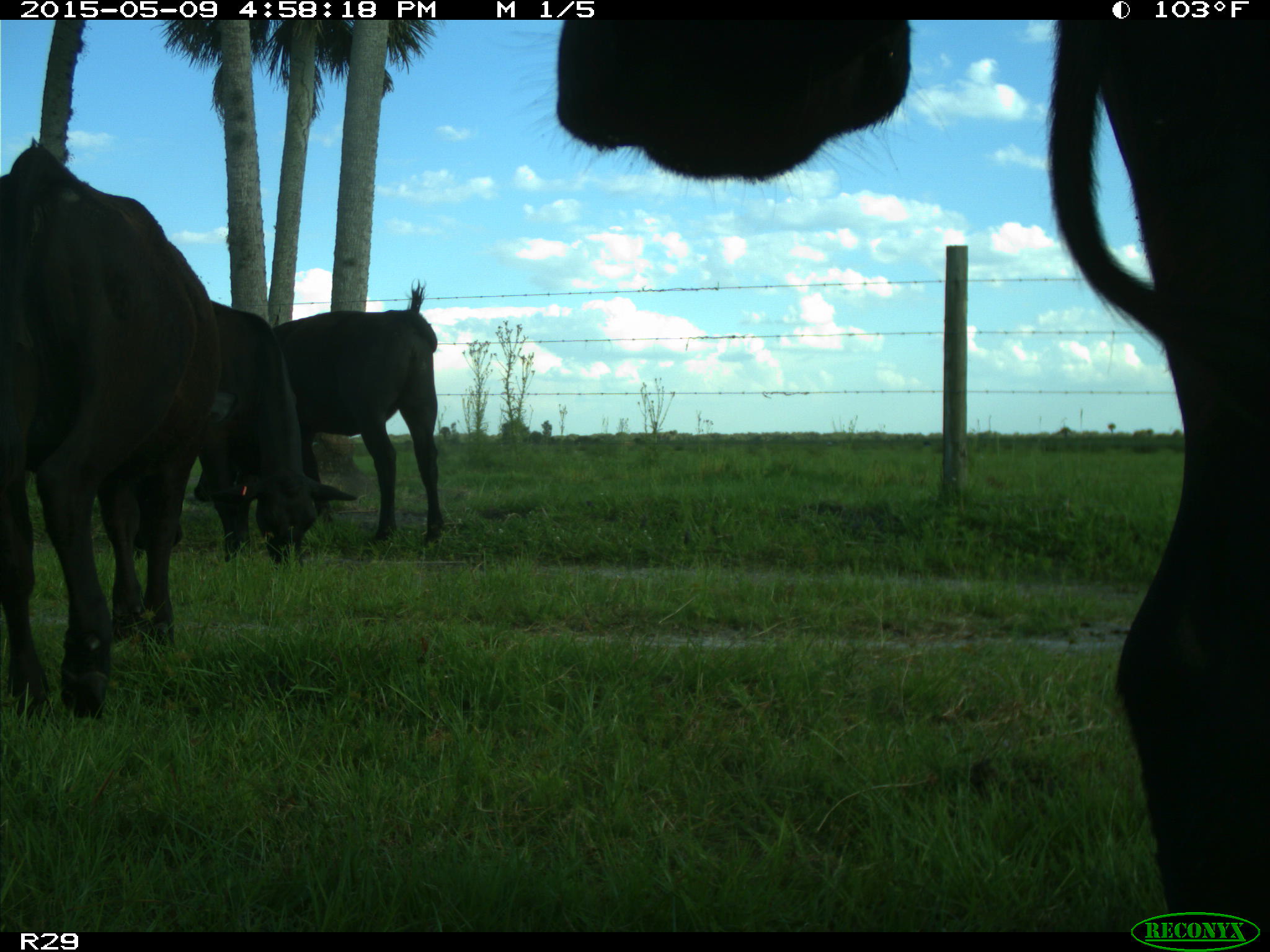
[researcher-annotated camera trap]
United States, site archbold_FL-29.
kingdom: Animalia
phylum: Chordata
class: Mammalia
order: Artiodactyla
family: Bovidae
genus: Bos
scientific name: Bos taurus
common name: domestic cow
Bos taurus (domestic cow).